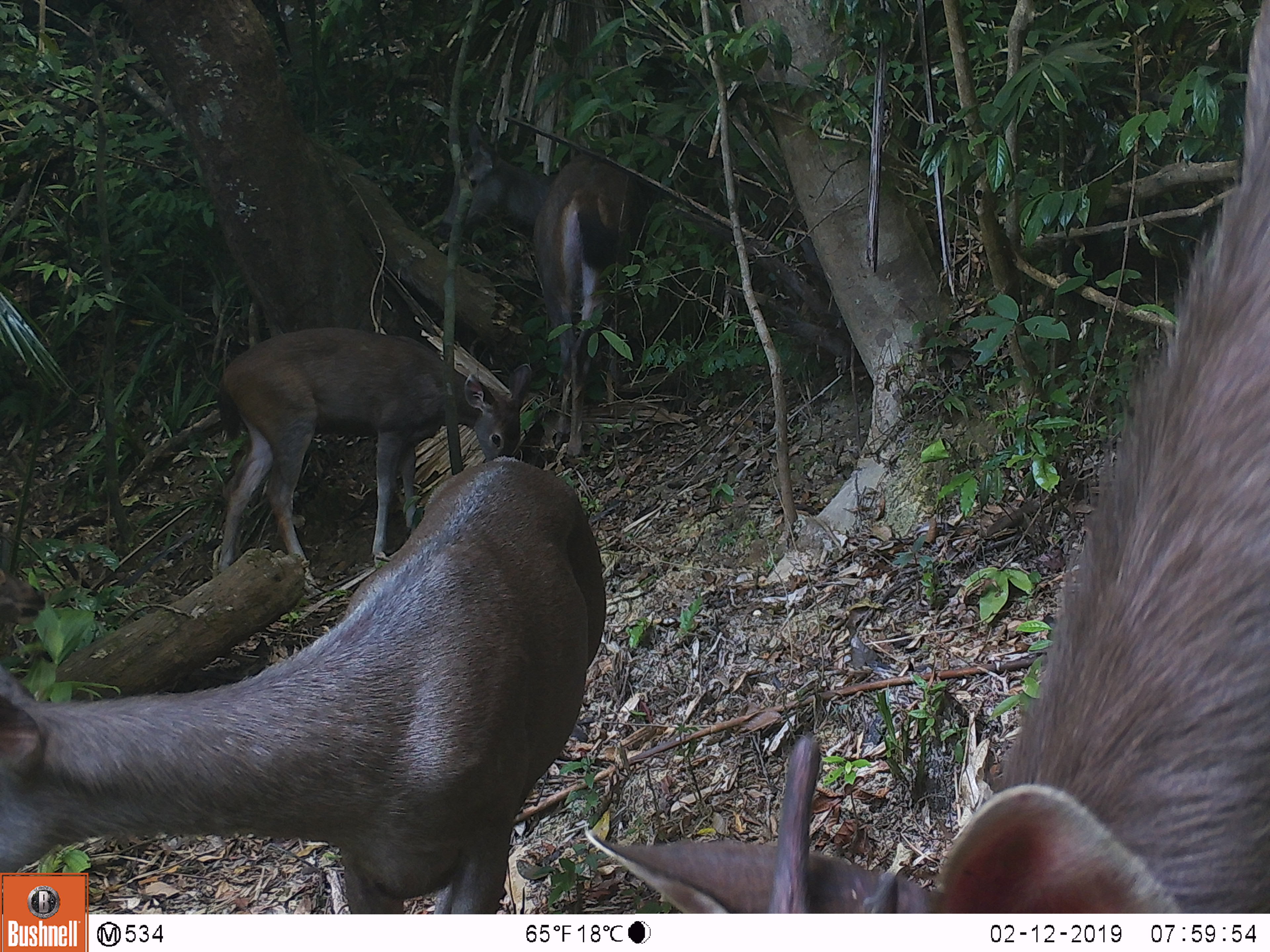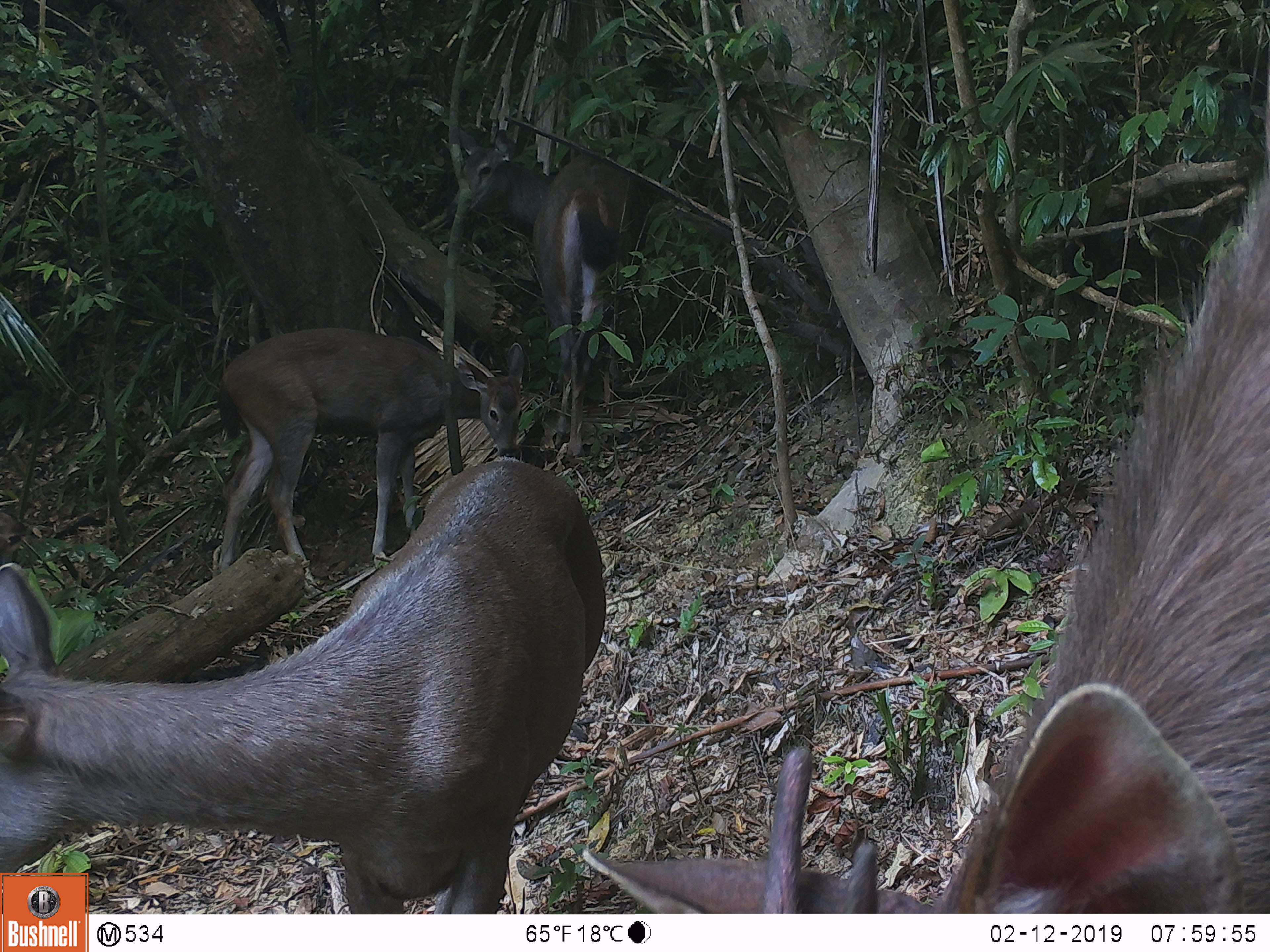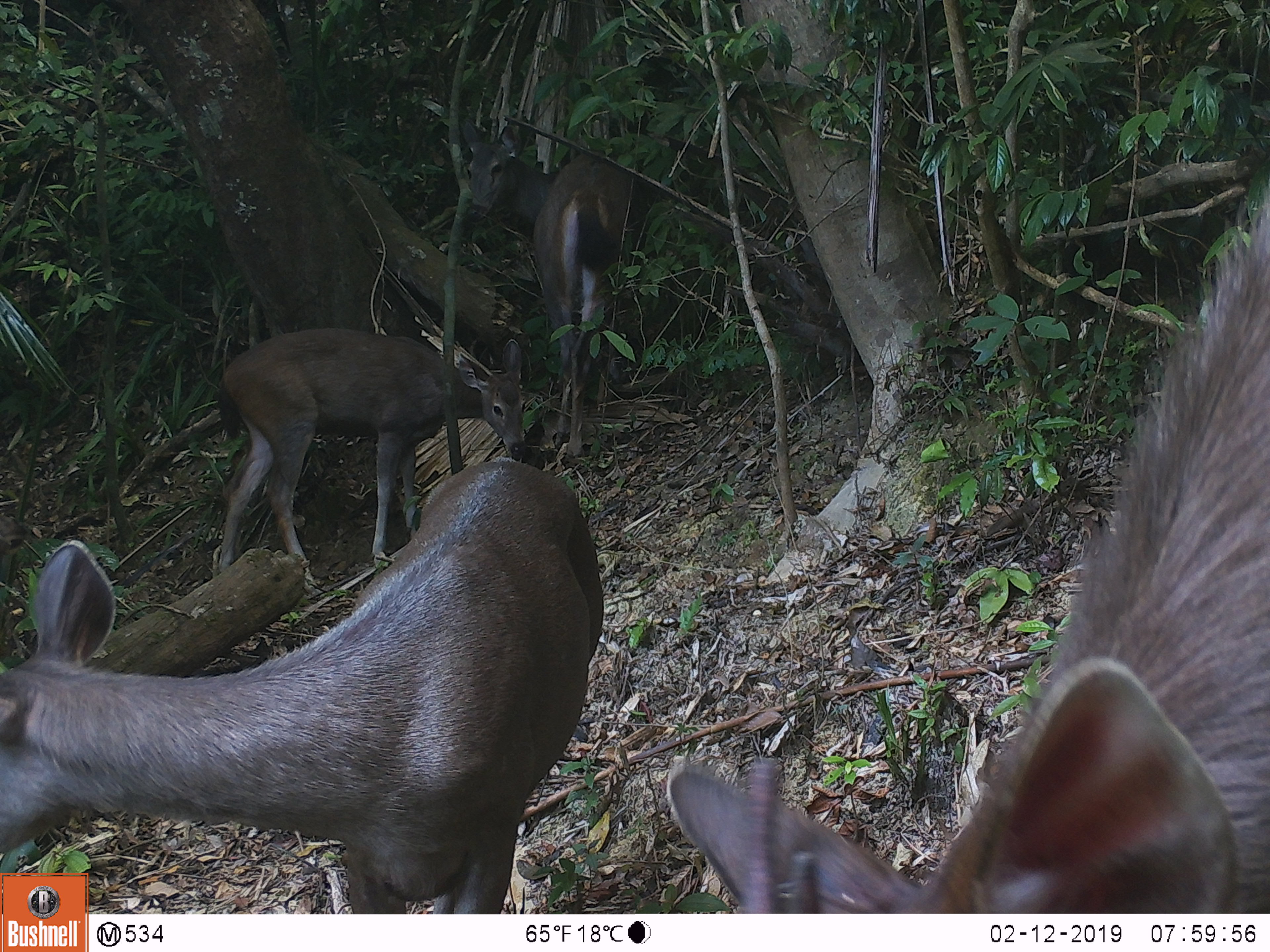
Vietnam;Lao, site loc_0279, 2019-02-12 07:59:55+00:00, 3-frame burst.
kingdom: Animalia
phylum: Chordata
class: Mammalia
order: Artiodactyla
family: Cervidae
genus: Rusa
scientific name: Rusa unicolor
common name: sambar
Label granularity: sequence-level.